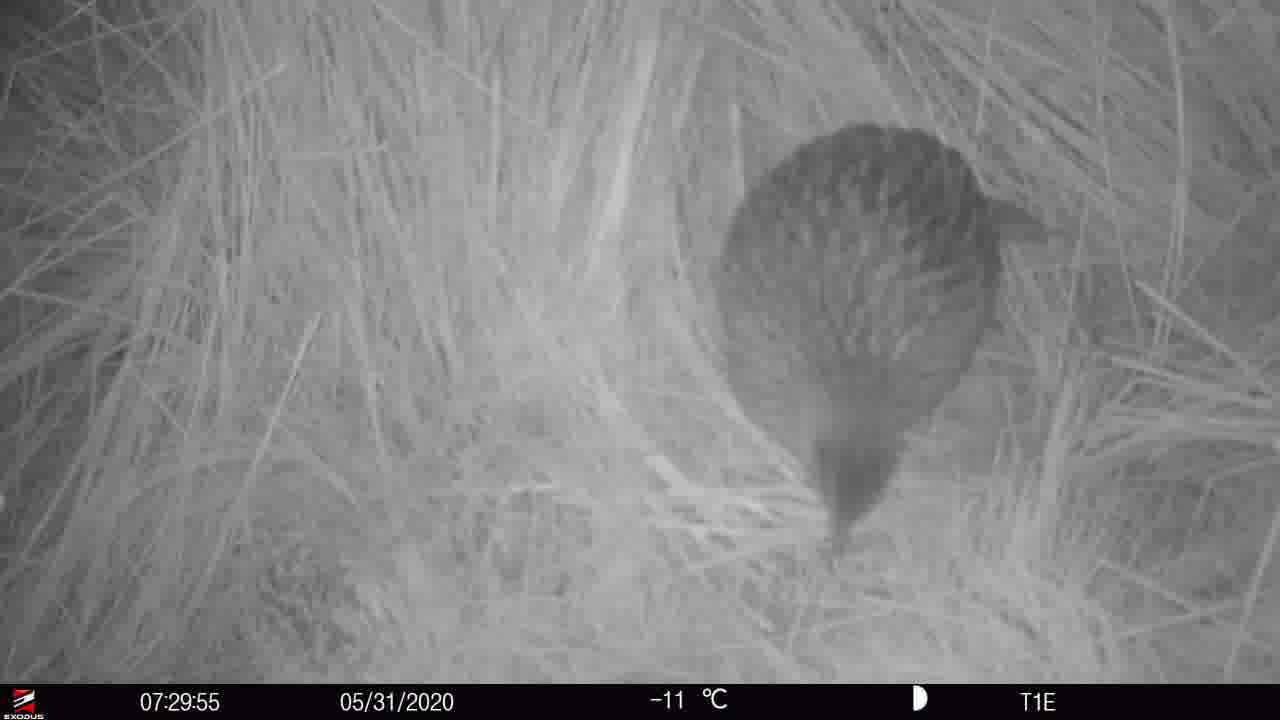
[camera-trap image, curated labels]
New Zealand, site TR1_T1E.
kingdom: Animalia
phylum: Chordata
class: Aves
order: Gruiformes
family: Rallidae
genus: Gallirallus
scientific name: Gallirallus australis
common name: weka